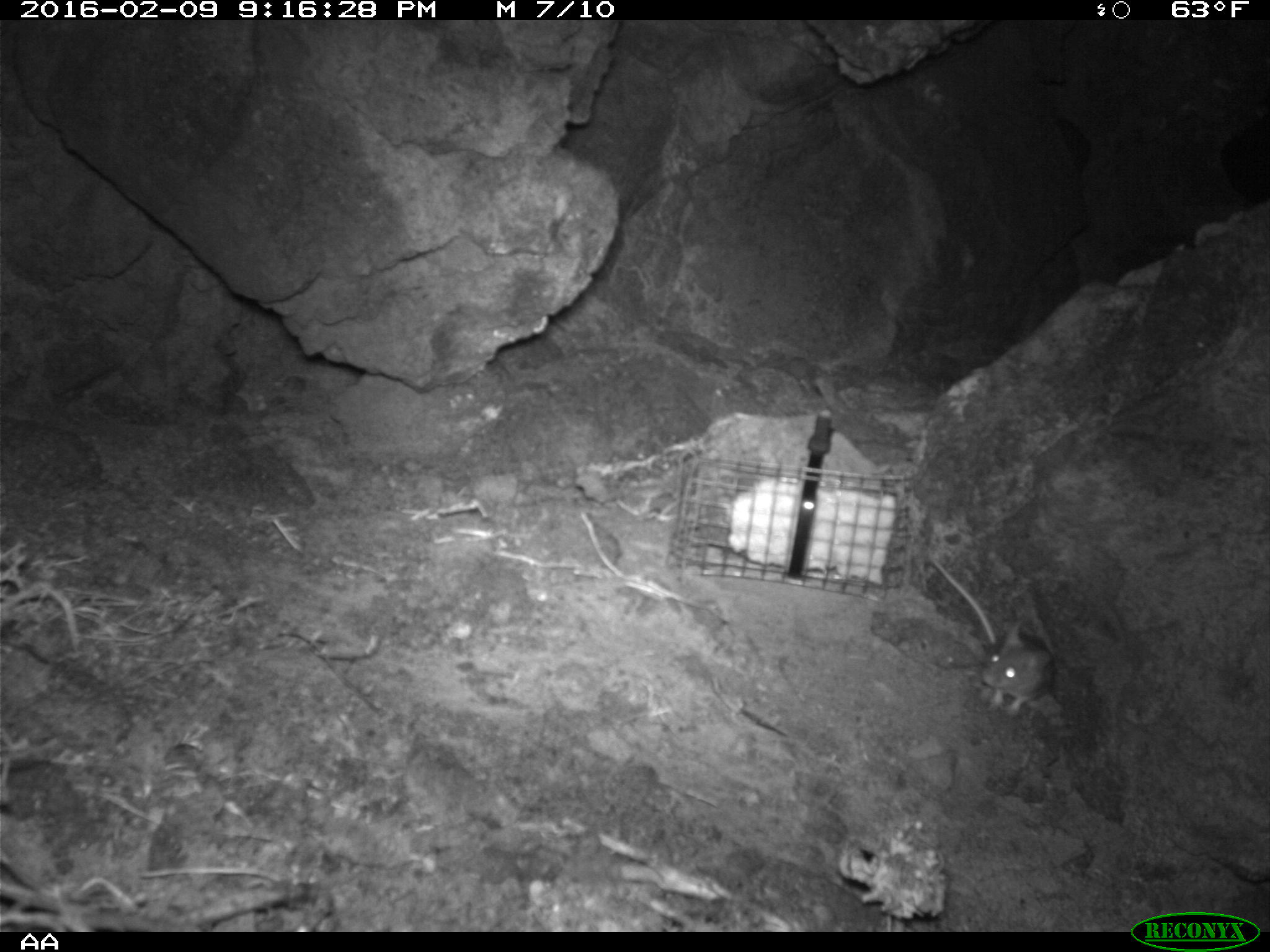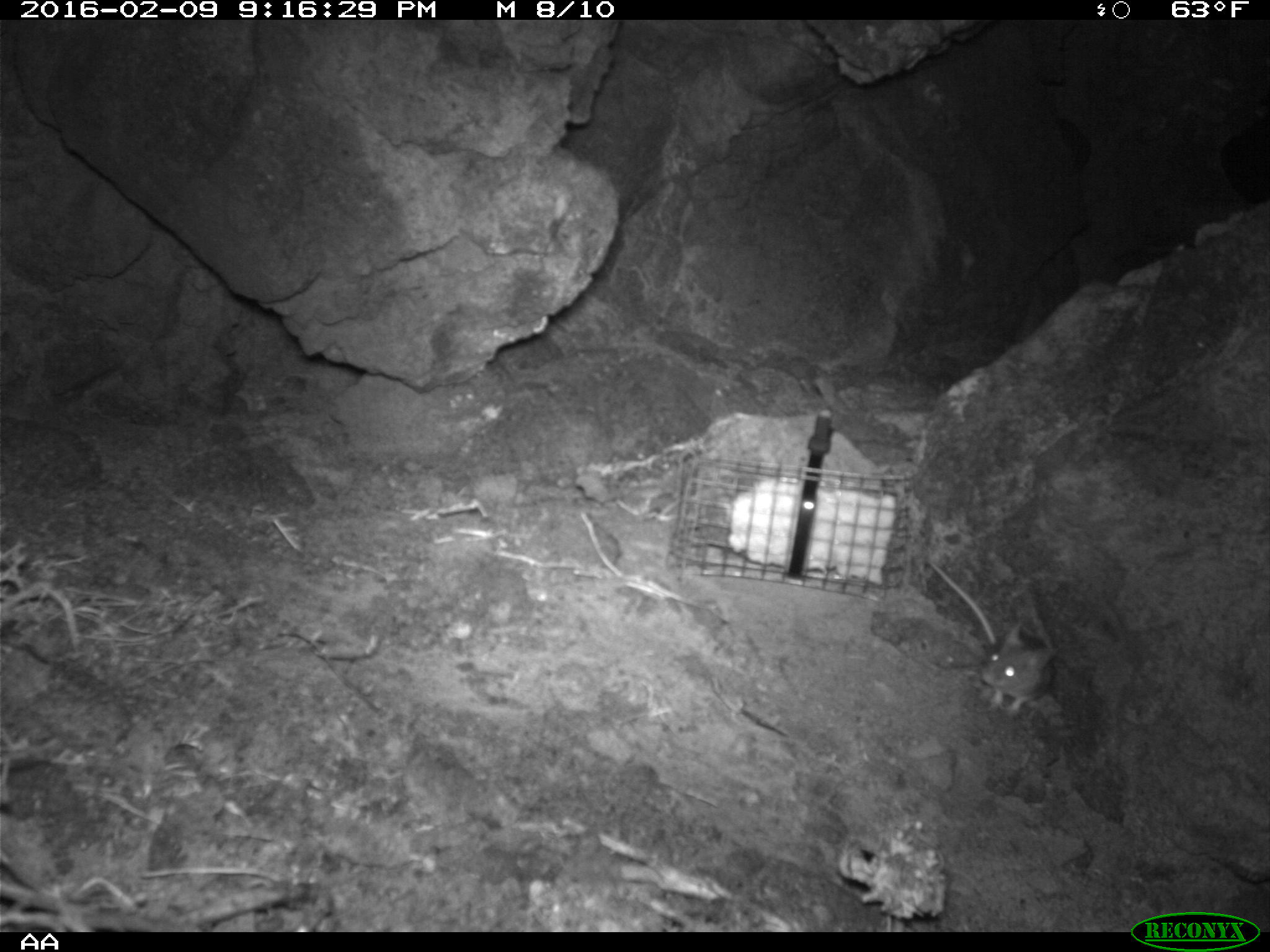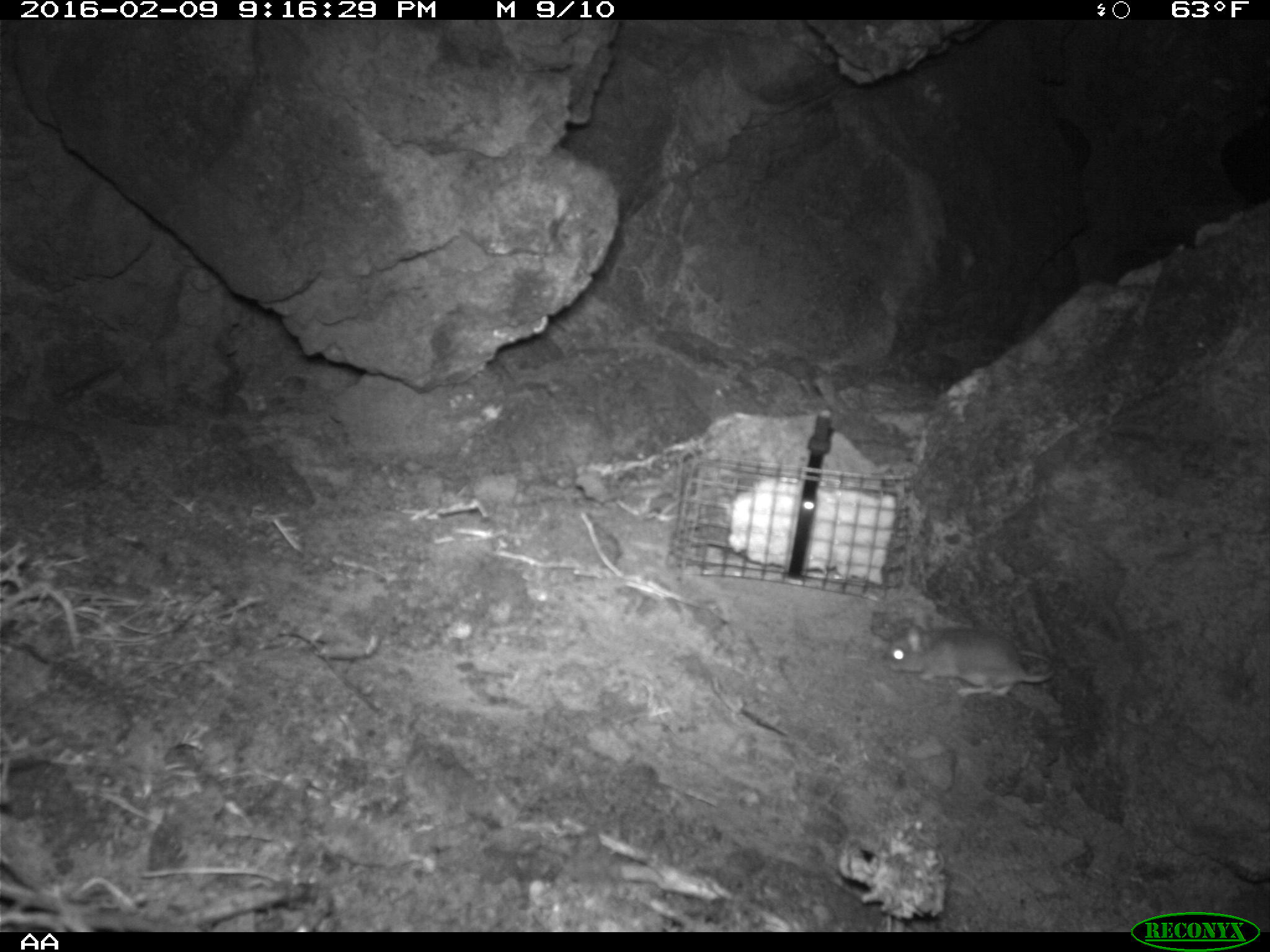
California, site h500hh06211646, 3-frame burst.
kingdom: Animalia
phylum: Chordata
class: Mammalia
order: Rodentia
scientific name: Rodentia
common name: rodent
Rodent (Rodentia).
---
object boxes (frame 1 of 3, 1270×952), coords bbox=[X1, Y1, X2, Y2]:
rodent: bbox=[921, 548, 1052, 715]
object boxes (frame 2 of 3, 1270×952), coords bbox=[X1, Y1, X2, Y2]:
rodent: bbox=[930, 561, 1060, 720]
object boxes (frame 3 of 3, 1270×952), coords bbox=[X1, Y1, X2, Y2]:
rodent: bbox=[883, 617, 1057, 699]